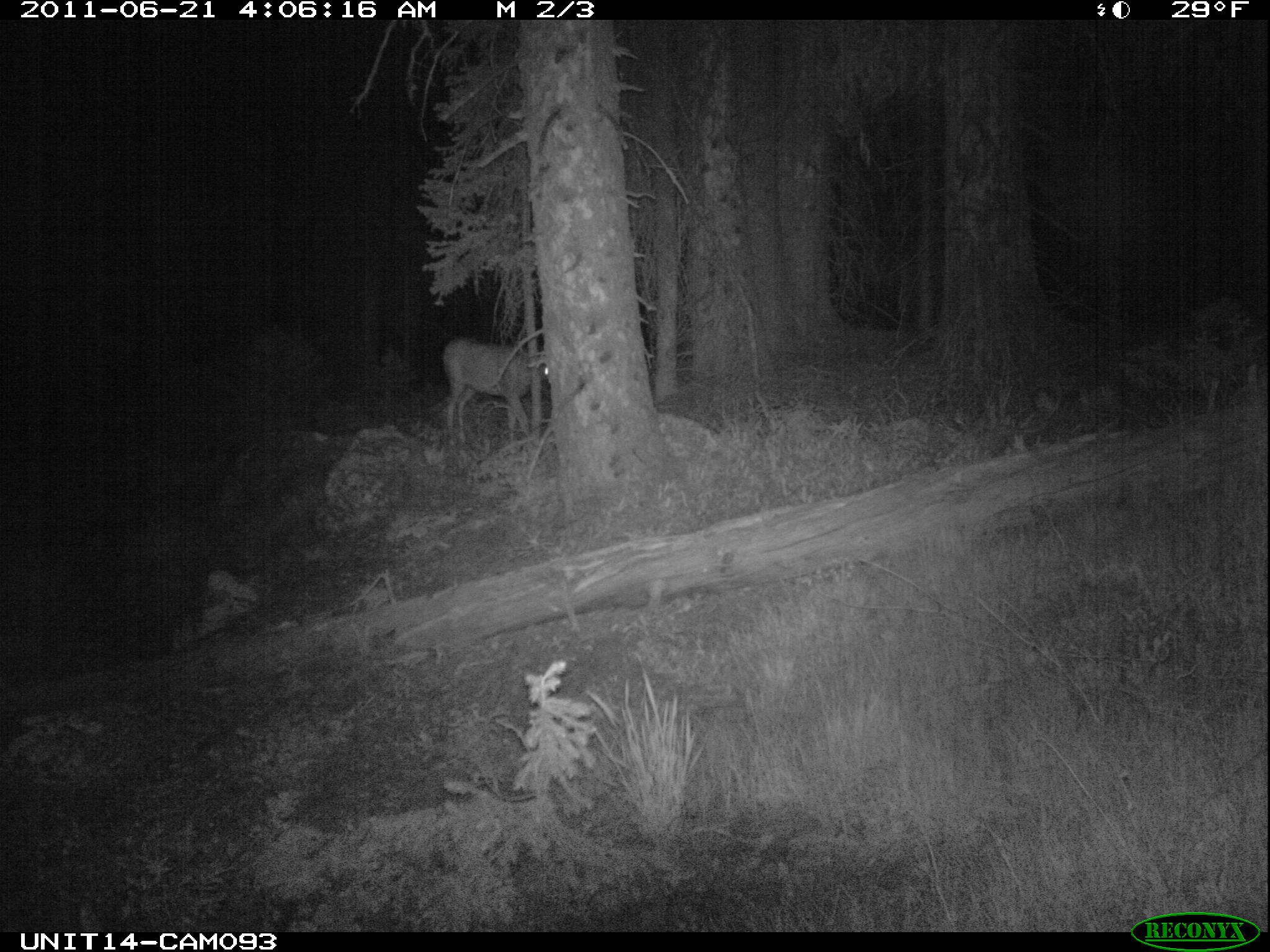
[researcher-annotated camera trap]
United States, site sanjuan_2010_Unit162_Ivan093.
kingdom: Animalia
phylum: Chordata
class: Mammalia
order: Artiodactyla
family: Cervidae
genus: Odocoileus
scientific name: Odocoileus hemionus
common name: mule deer